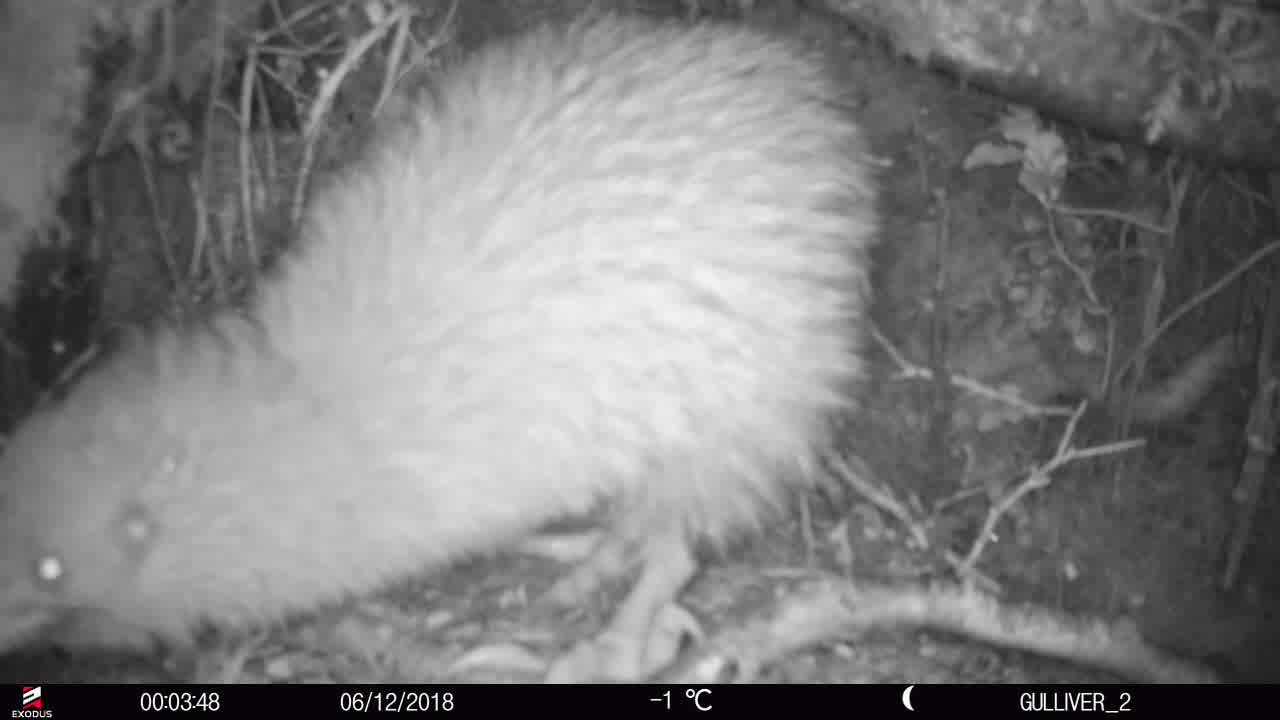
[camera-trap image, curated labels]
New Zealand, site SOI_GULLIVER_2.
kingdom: Animalia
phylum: Chordata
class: Aves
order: Apterygiformes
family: Apterygidae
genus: Apteryx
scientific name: Apteryx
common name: kiwi